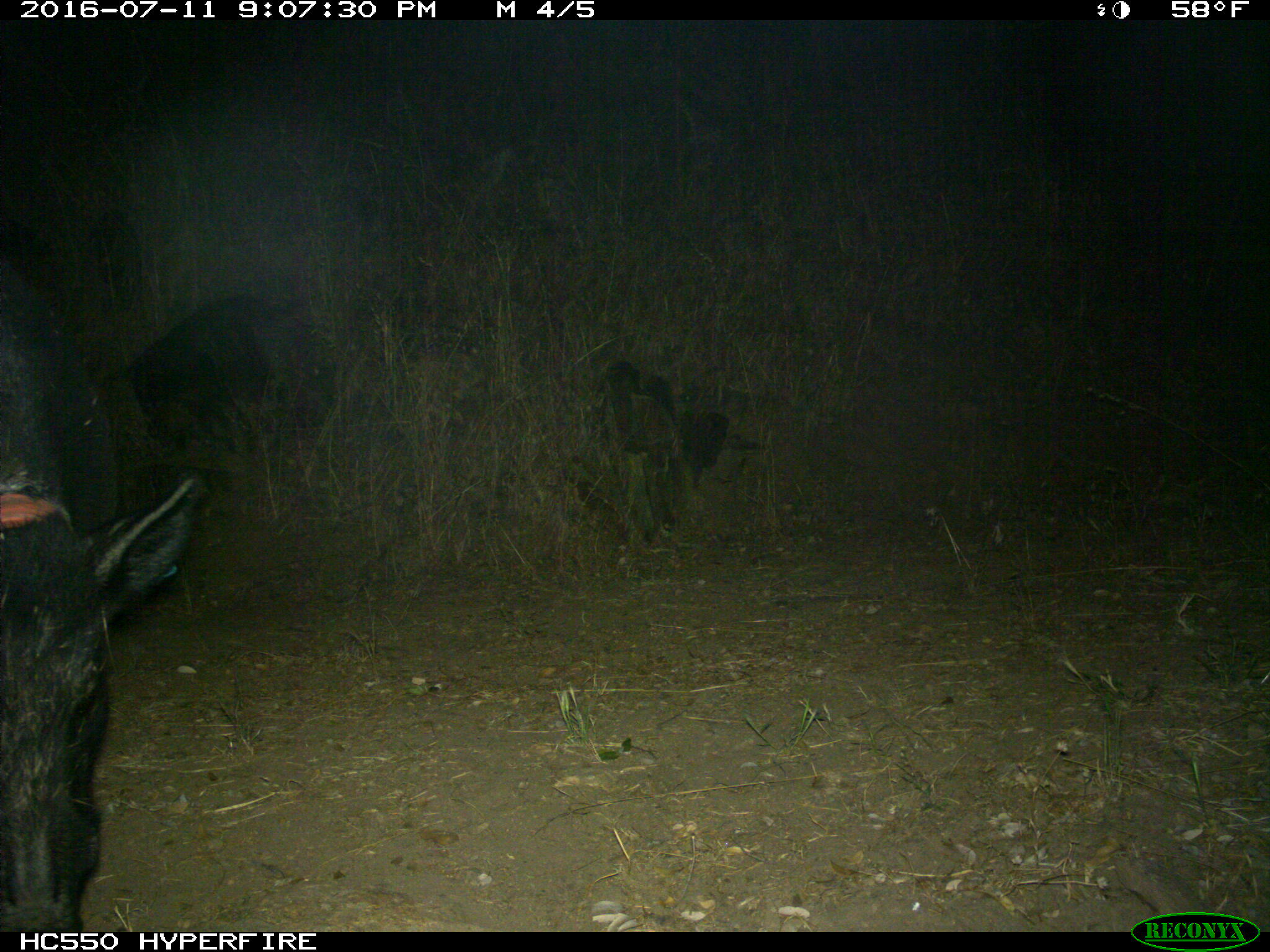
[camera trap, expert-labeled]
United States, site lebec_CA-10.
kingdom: Animalia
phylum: Chordata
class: Mammalia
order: Artiodactyla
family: Suidae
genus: Sus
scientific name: Sus scrofa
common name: wild boar